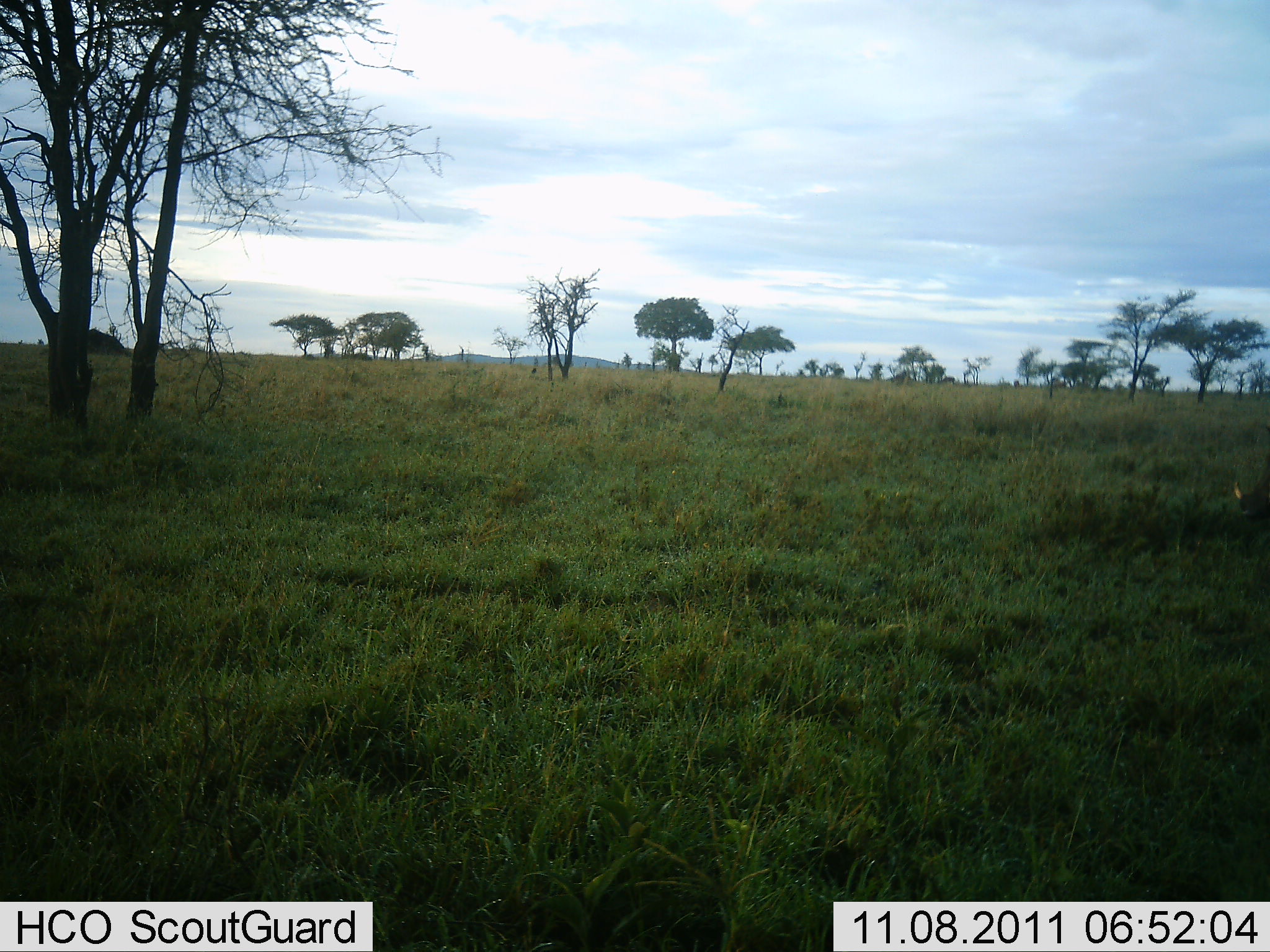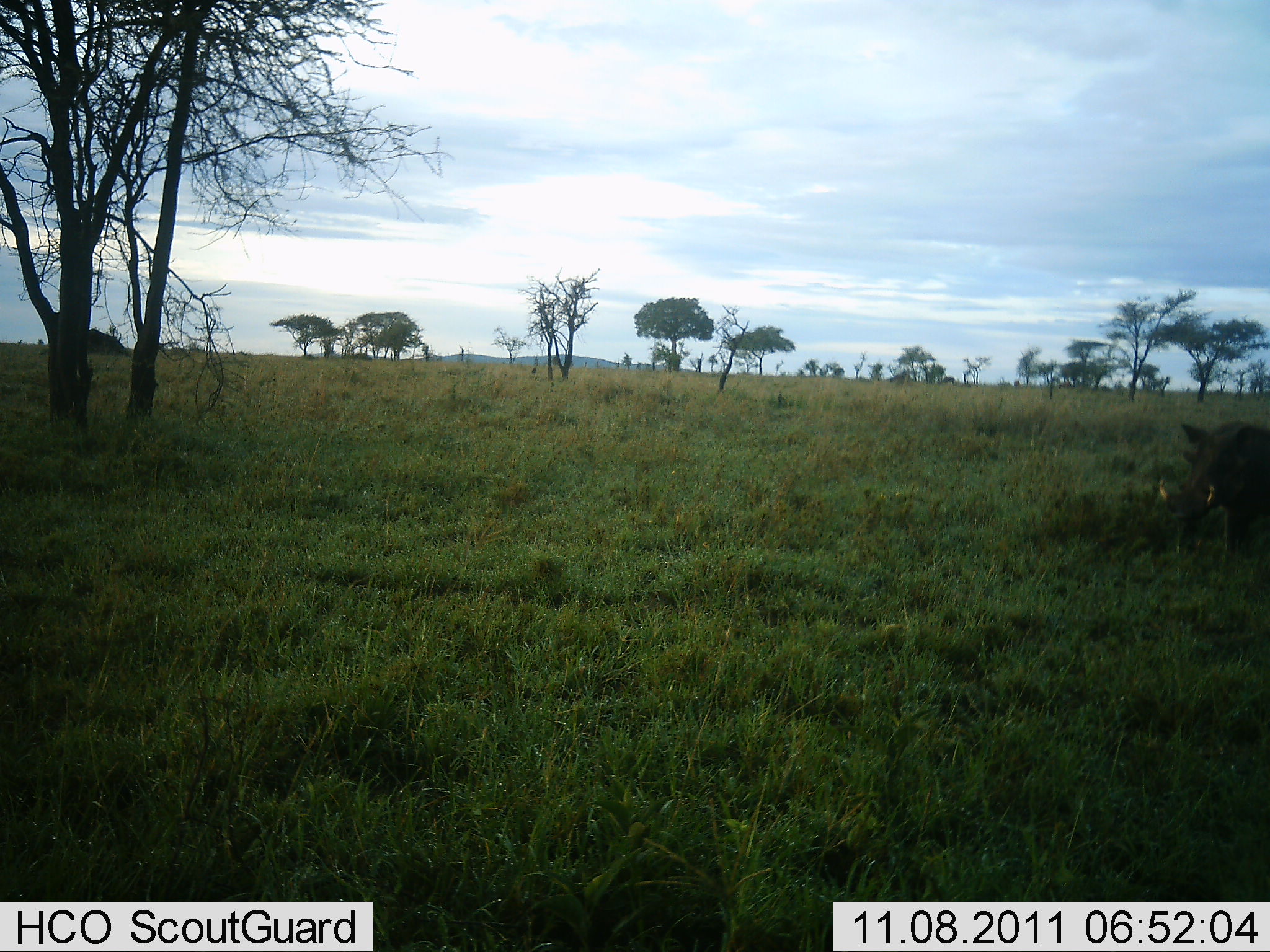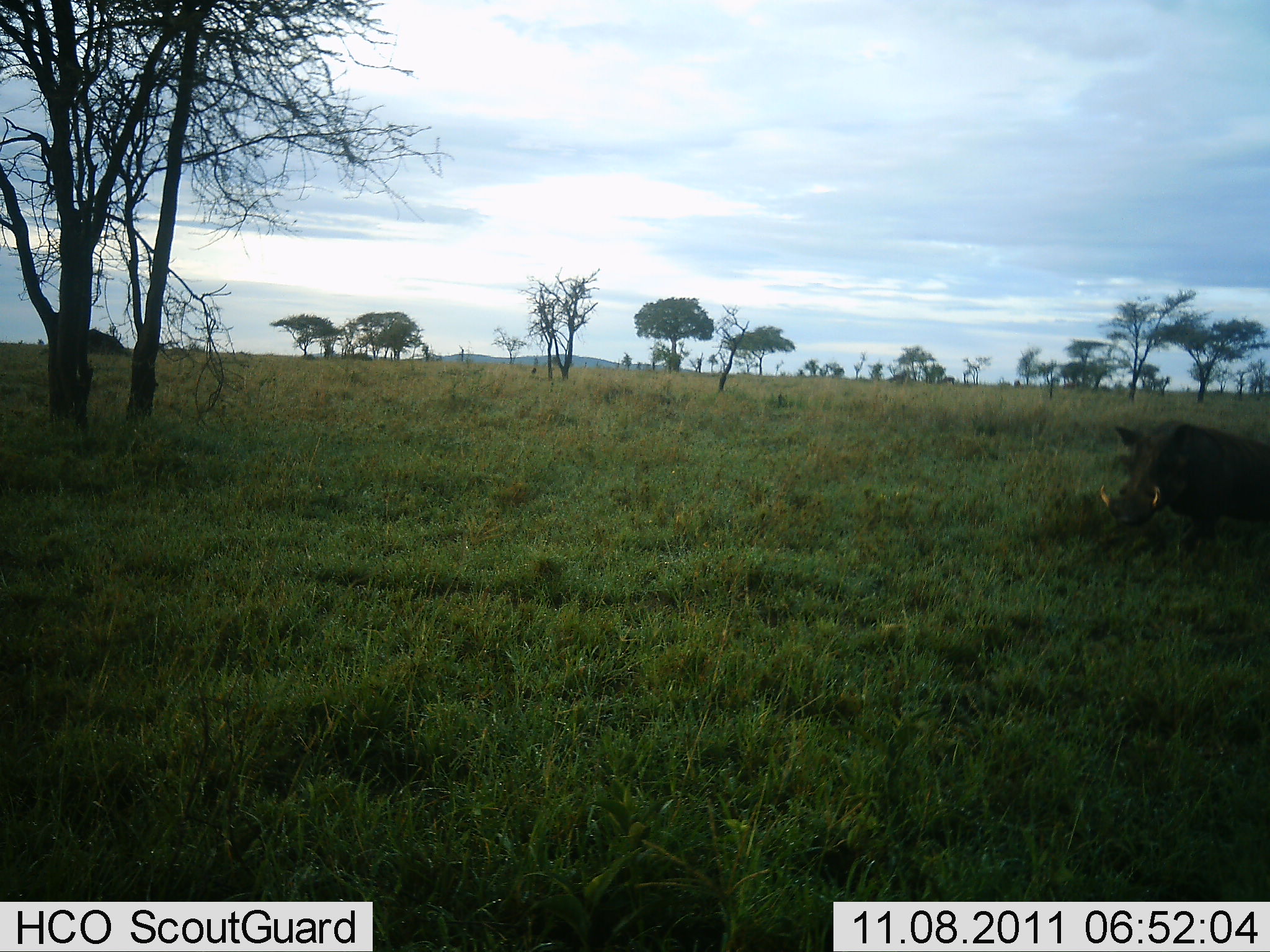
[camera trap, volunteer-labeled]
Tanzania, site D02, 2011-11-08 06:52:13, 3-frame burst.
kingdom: Animalia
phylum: Chordata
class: Mammalia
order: Artiodactyla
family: Suidae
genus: Phacochoerus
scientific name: Phacochoerus africanus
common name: warthog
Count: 1.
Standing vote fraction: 0%.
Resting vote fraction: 0%.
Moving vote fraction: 100%.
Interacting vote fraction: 0%.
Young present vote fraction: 0%.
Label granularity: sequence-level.